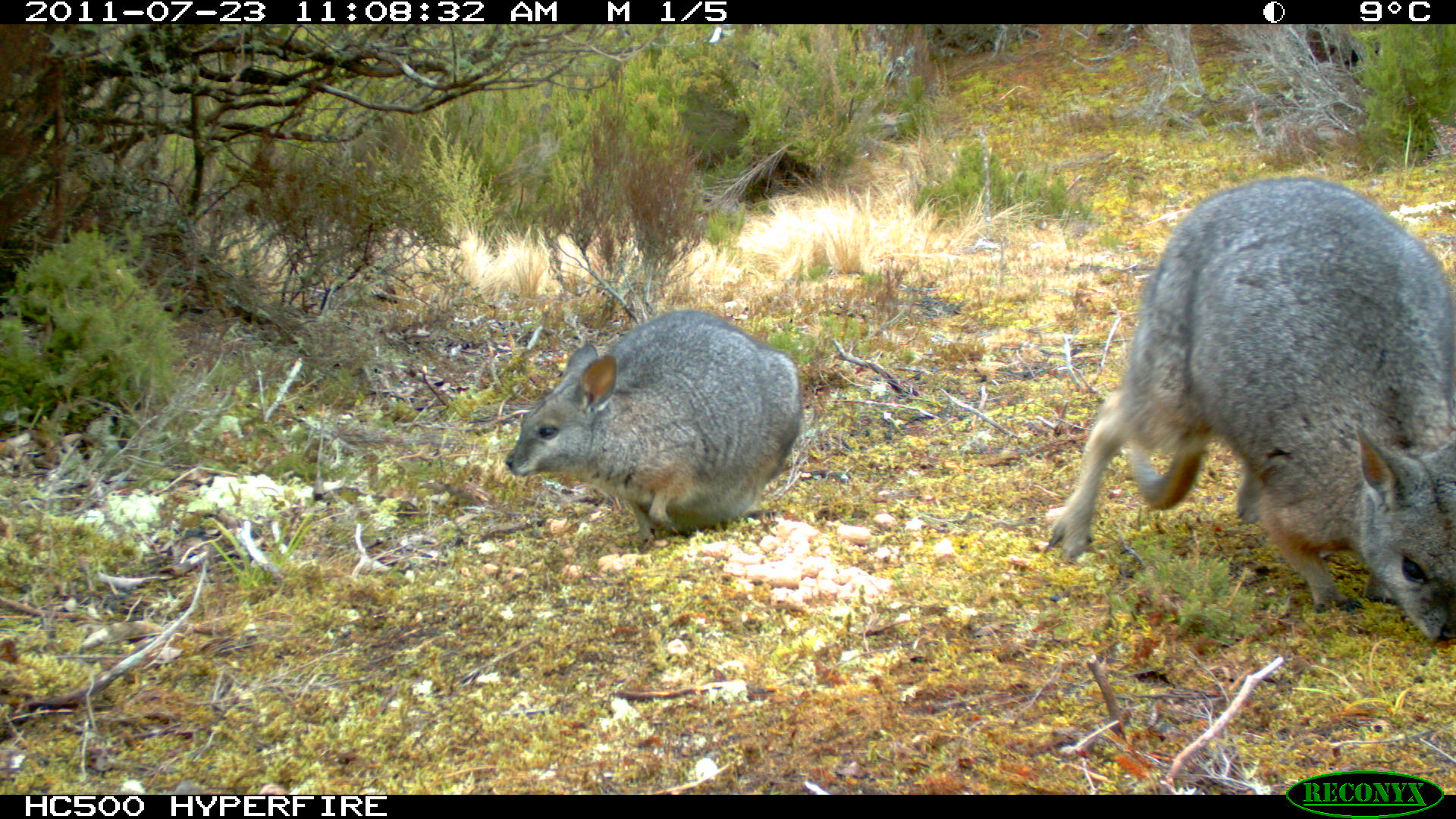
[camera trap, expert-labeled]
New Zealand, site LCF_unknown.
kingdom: Animalia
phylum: Chordata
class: Mammalia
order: Diprotodontia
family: Macropodidae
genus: Notamacropus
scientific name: Notamacropus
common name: wallaby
Wallaby (Notamacropus).